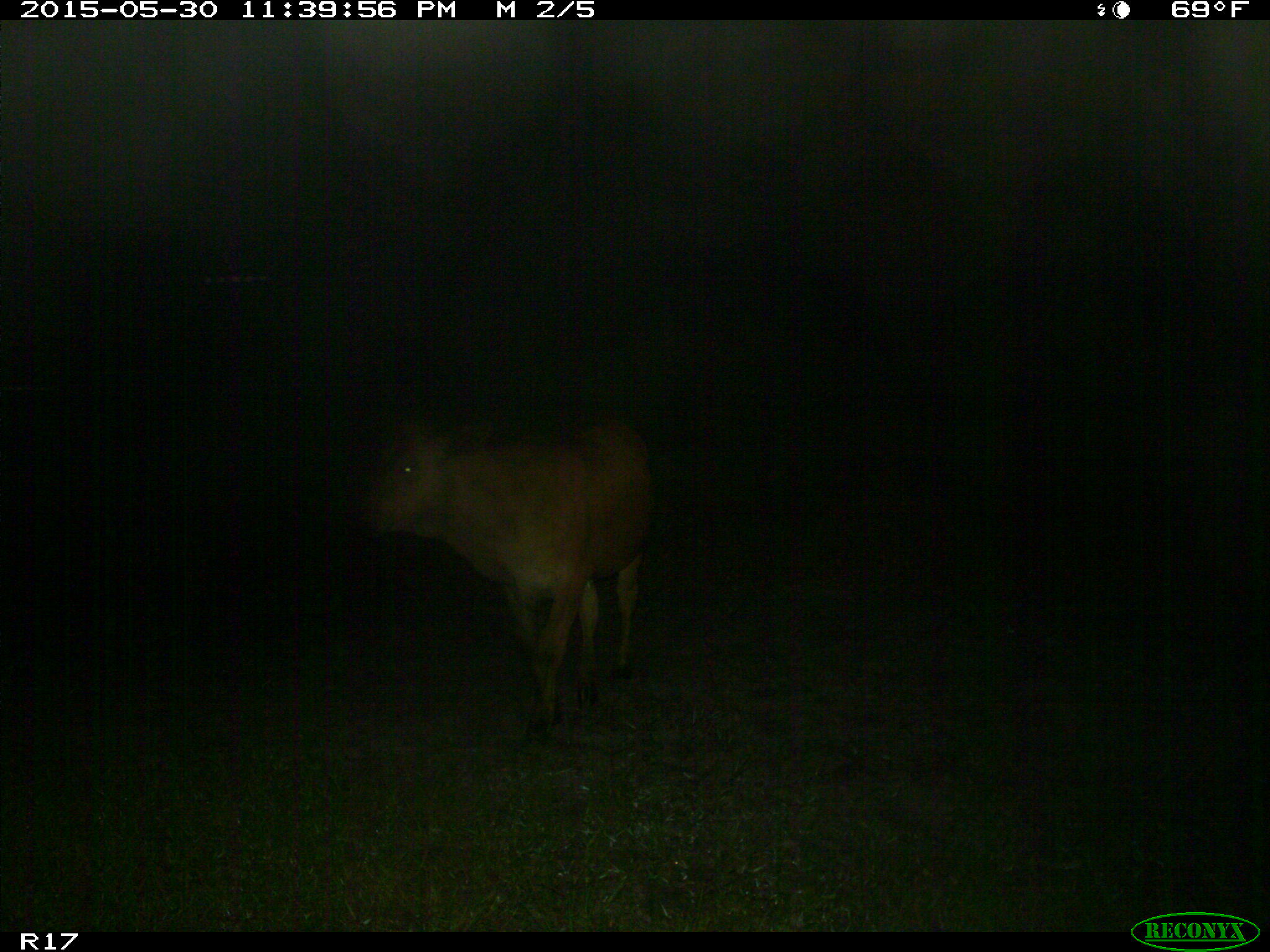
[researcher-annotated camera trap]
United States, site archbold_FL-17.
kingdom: Animalia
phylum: Chordata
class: Mammalia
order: Artiodactyla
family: Bovidae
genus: Bos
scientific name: Bos taurus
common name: domestic cow